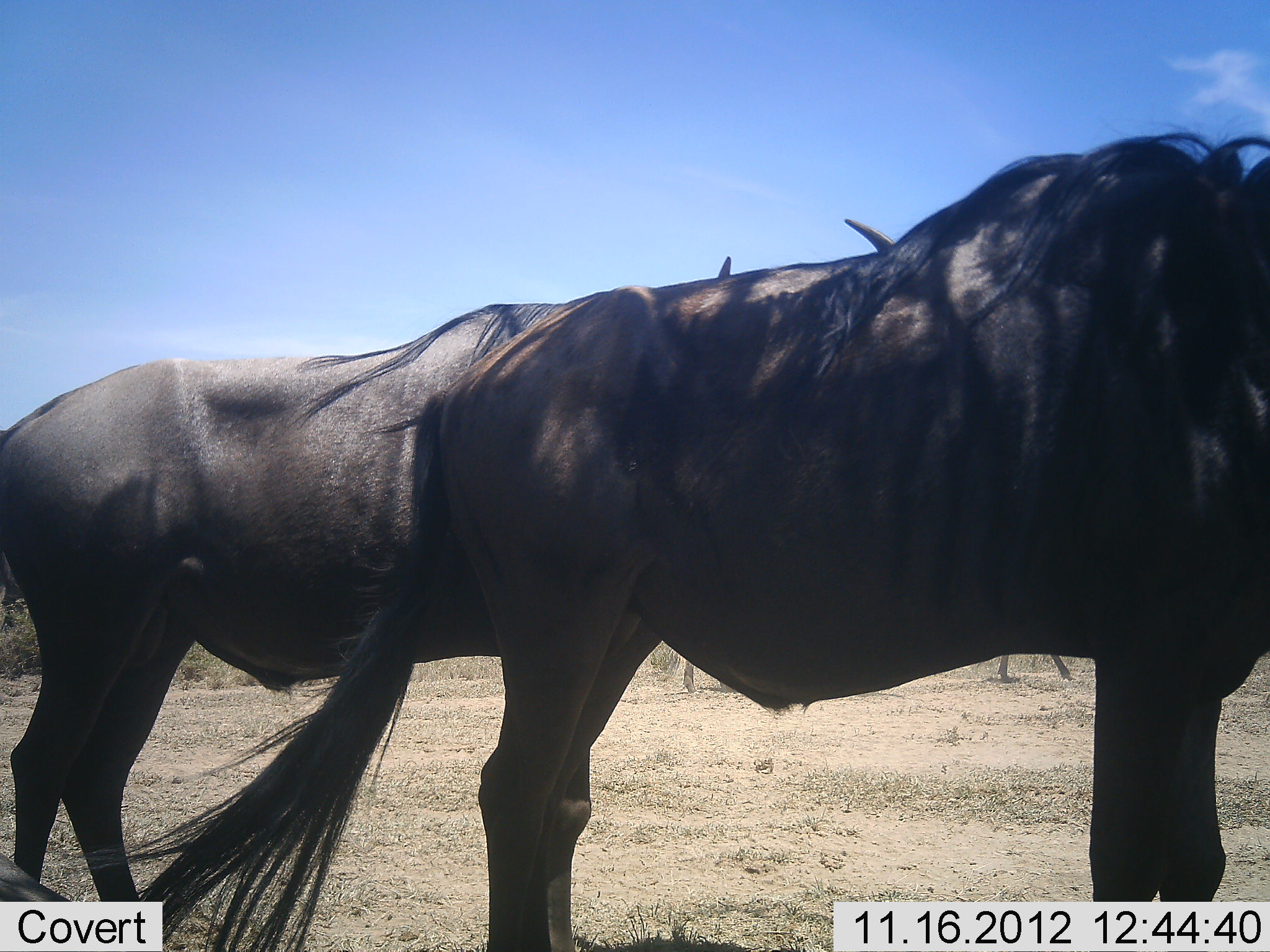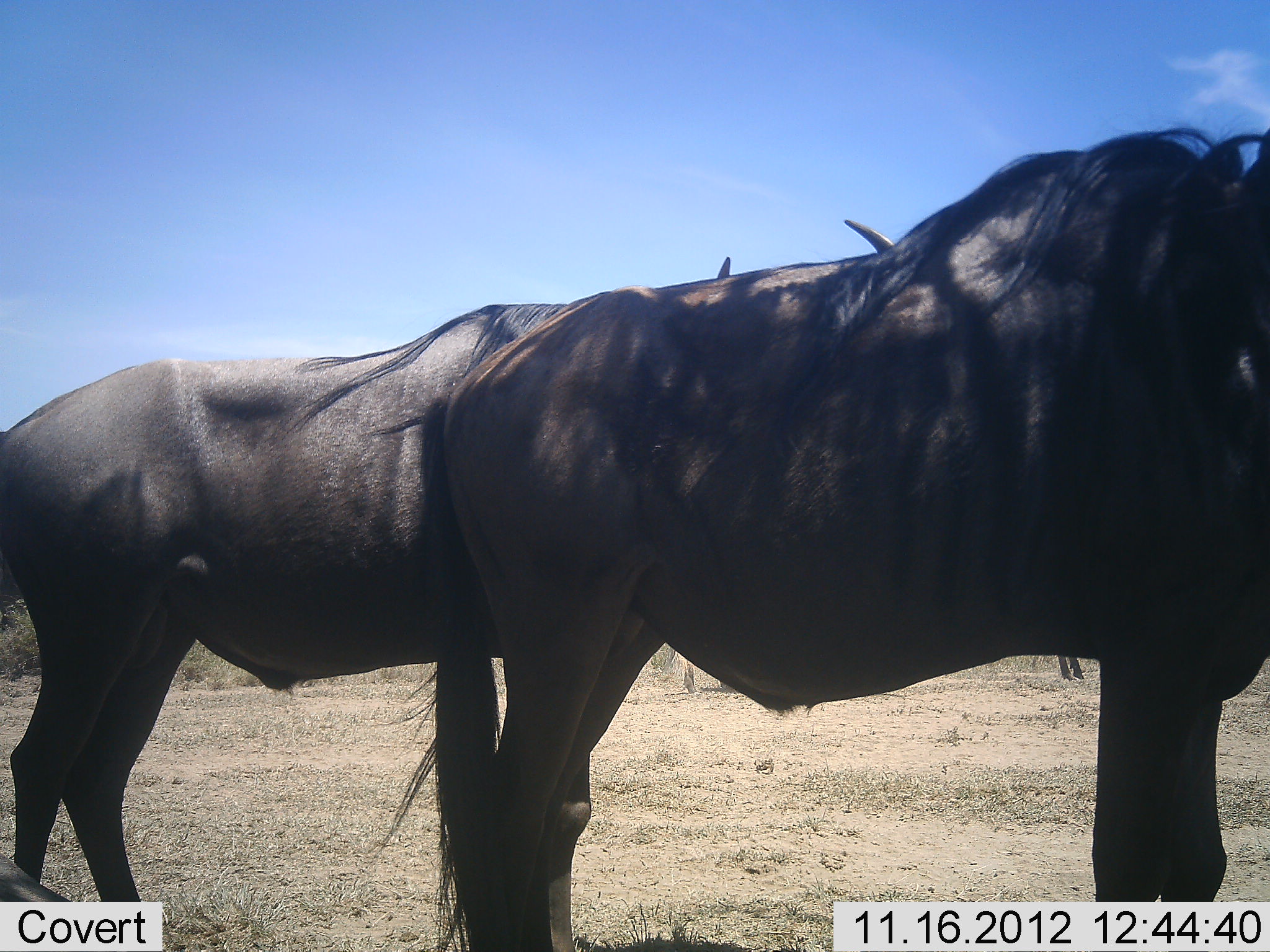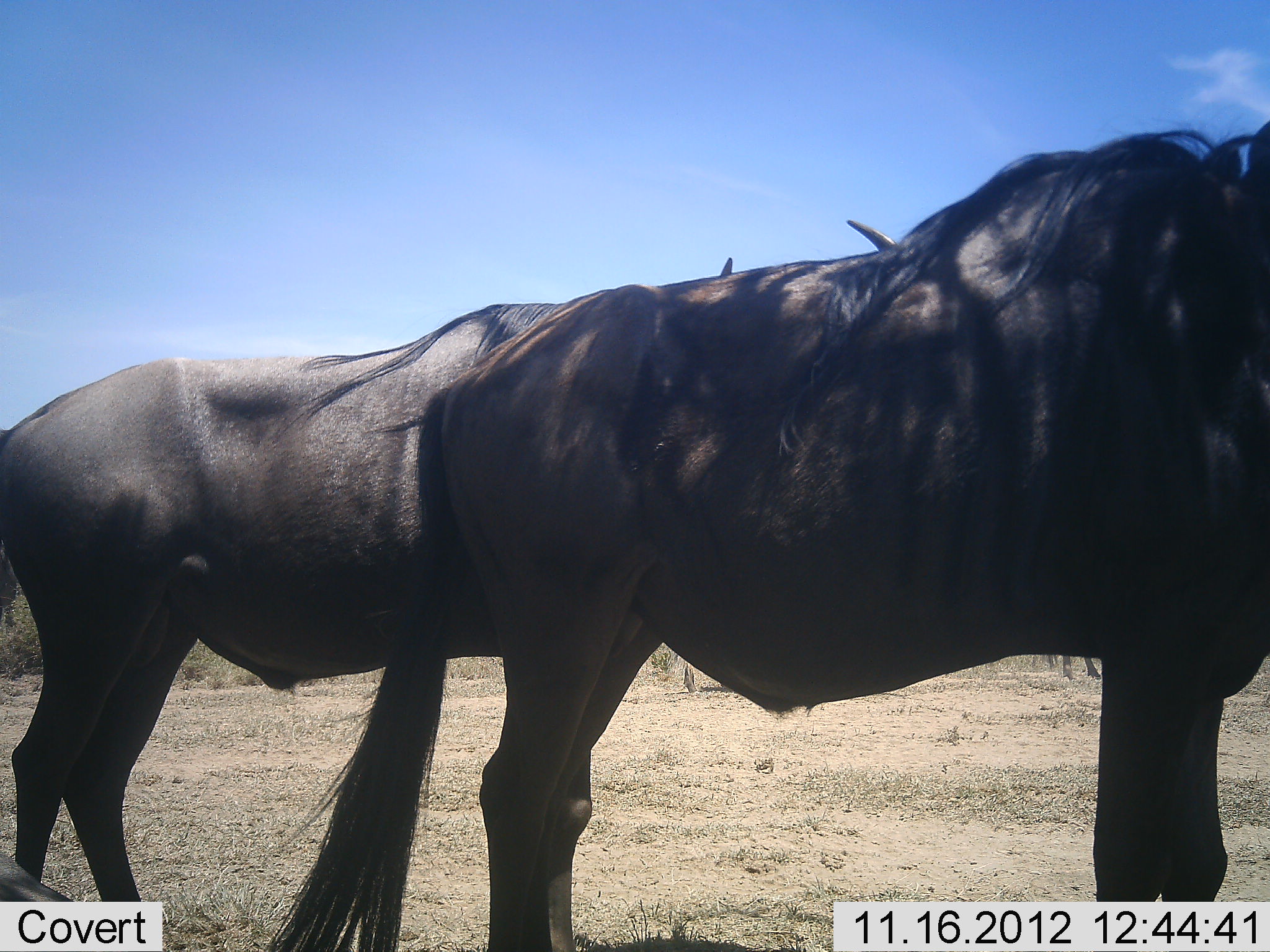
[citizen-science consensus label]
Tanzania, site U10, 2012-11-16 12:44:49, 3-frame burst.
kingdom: Animalia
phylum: Chordata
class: Mammalia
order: Artiodactyla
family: Bovidae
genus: Connochaetes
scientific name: Connochaetes taurinus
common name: blue wildebeest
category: wildebeest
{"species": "wildebeest (blue wildebeest) (Connochaetes taurinus)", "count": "3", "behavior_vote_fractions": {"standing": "100%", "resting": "0%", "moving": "10%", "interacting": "0%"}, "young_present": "0%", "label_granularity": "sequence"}